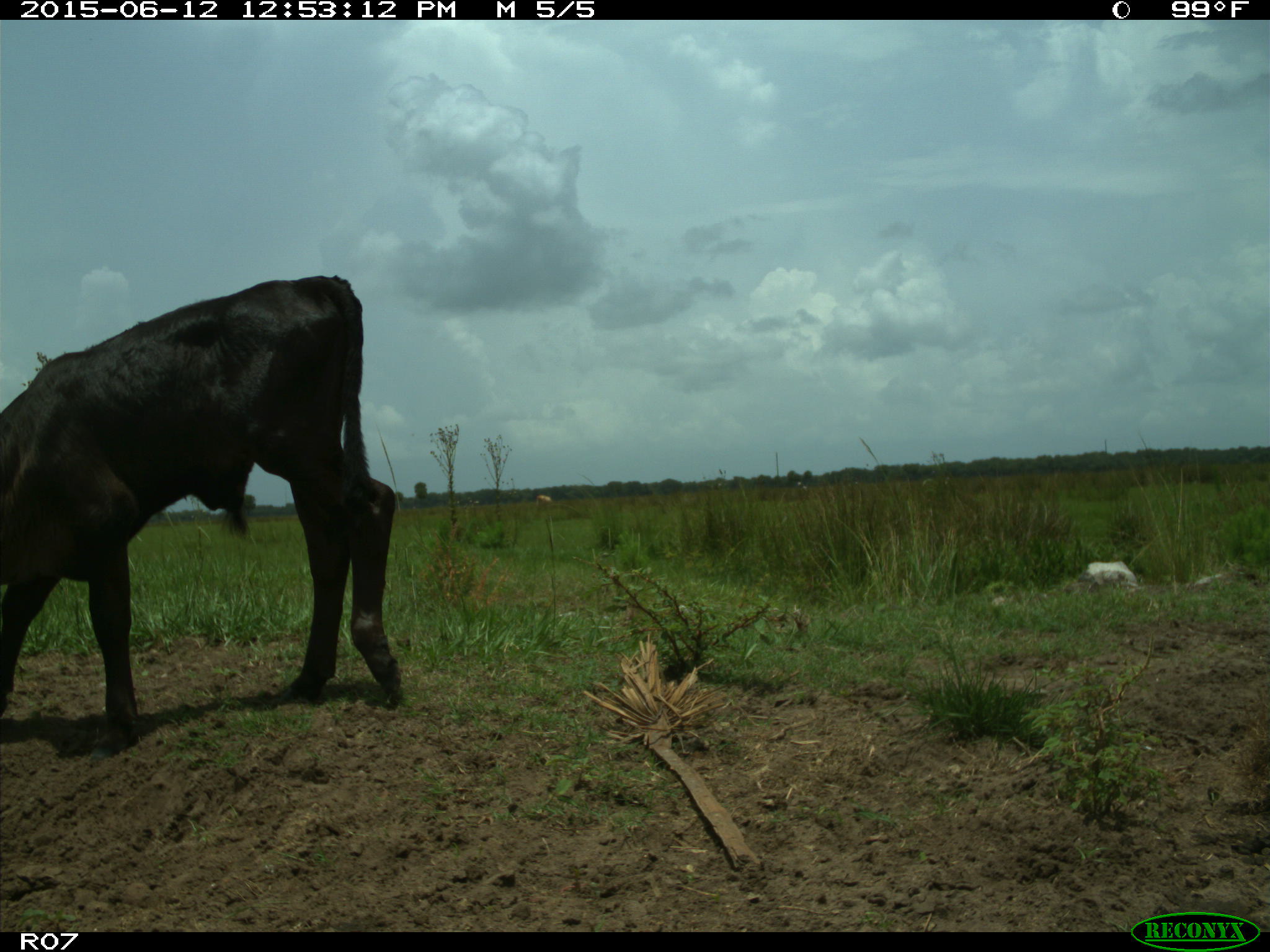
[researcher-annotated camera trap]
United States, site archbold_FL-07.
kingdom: Animalia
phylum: Chordata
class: Mammalia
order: Artiodactyla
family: Bovidae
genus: Bos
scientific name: Bos taurus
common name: domestic cow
Bos taurus (domestic cow).